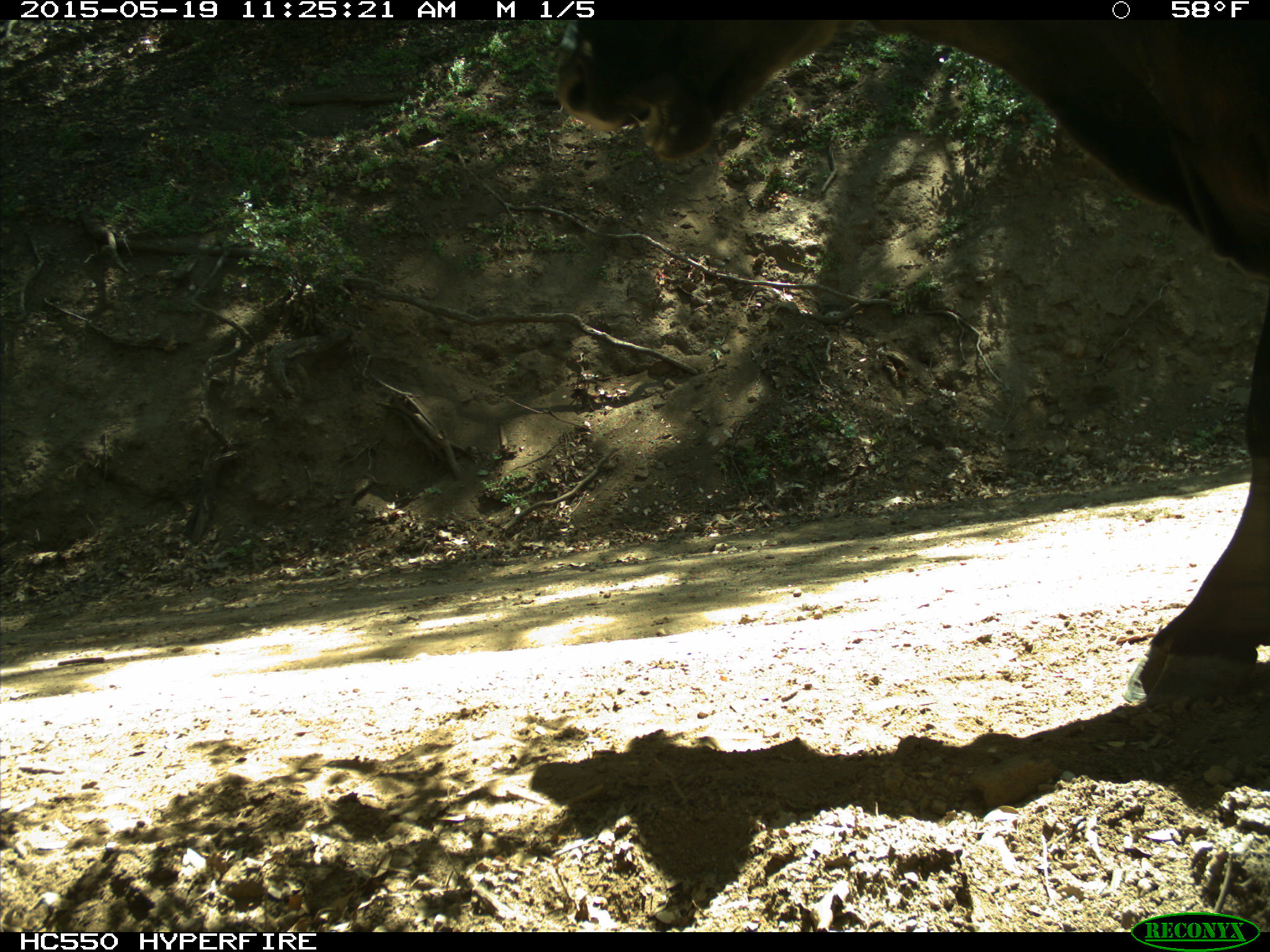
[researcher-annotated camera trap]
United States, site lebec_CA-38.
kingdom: Animalia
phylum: Chordata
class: Mammalia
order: Artiodactyla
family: Bovidae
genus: Bos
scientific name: Bos taurus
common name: domestic cow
Bos taurus (domestic cow).